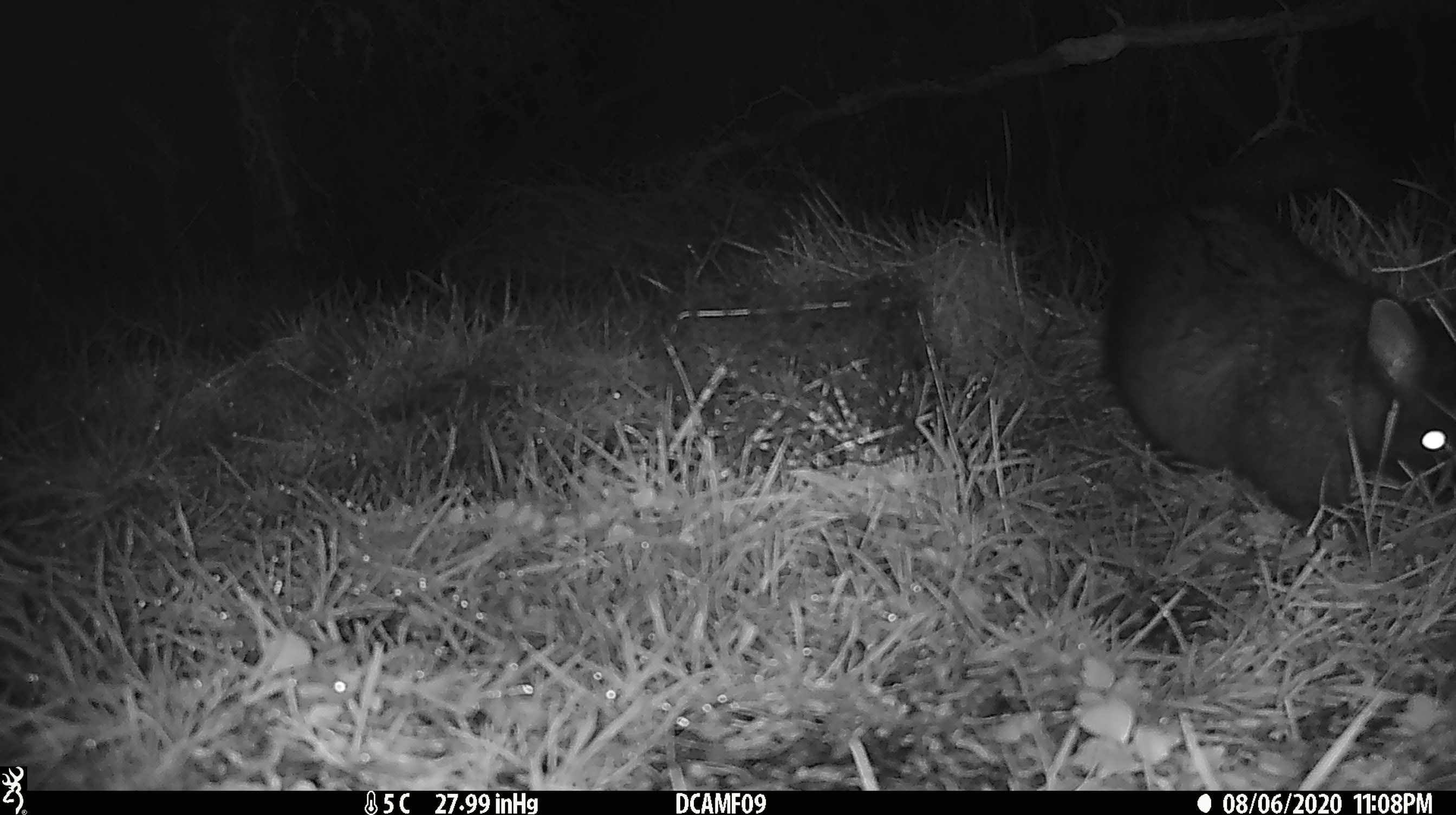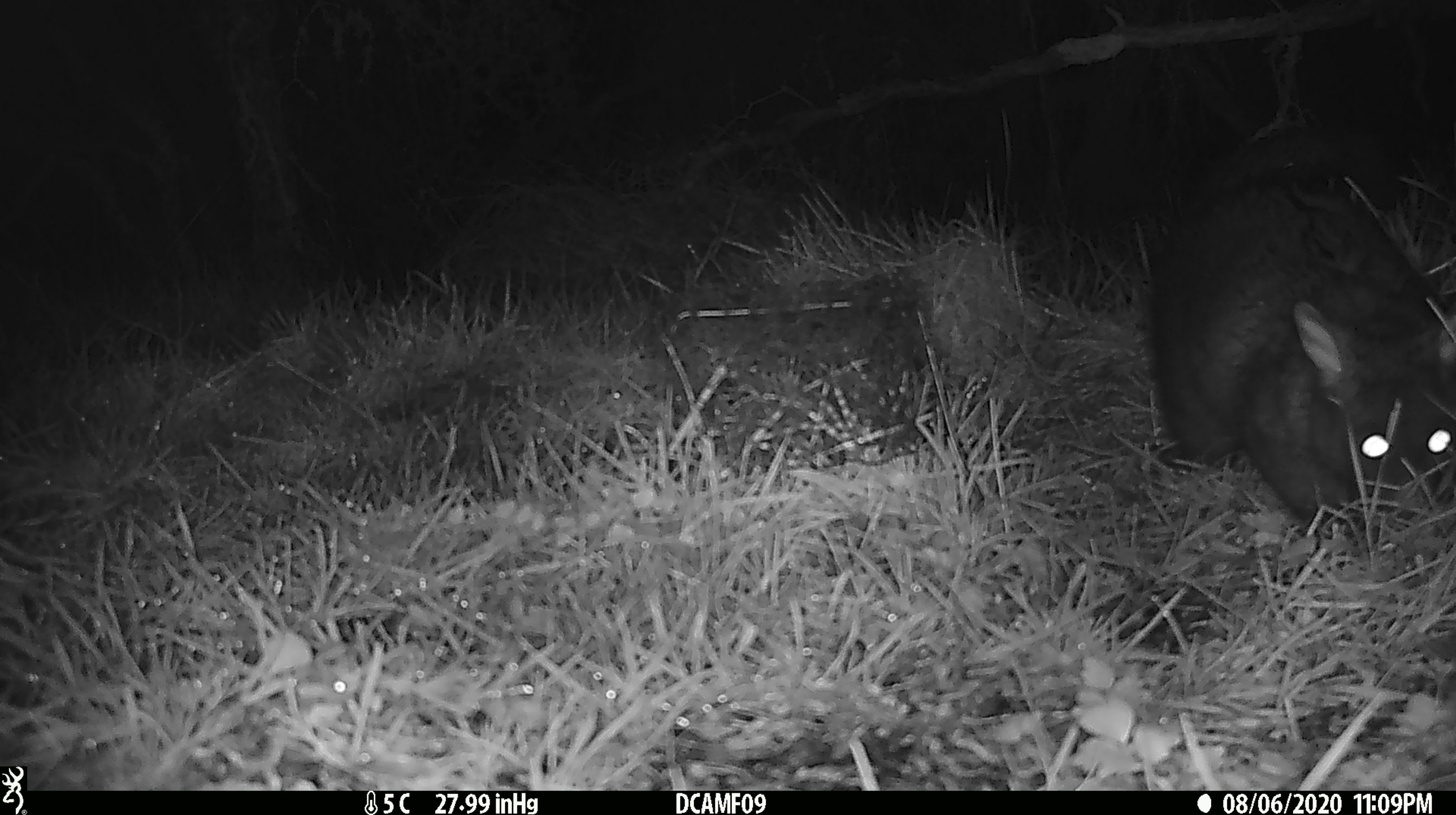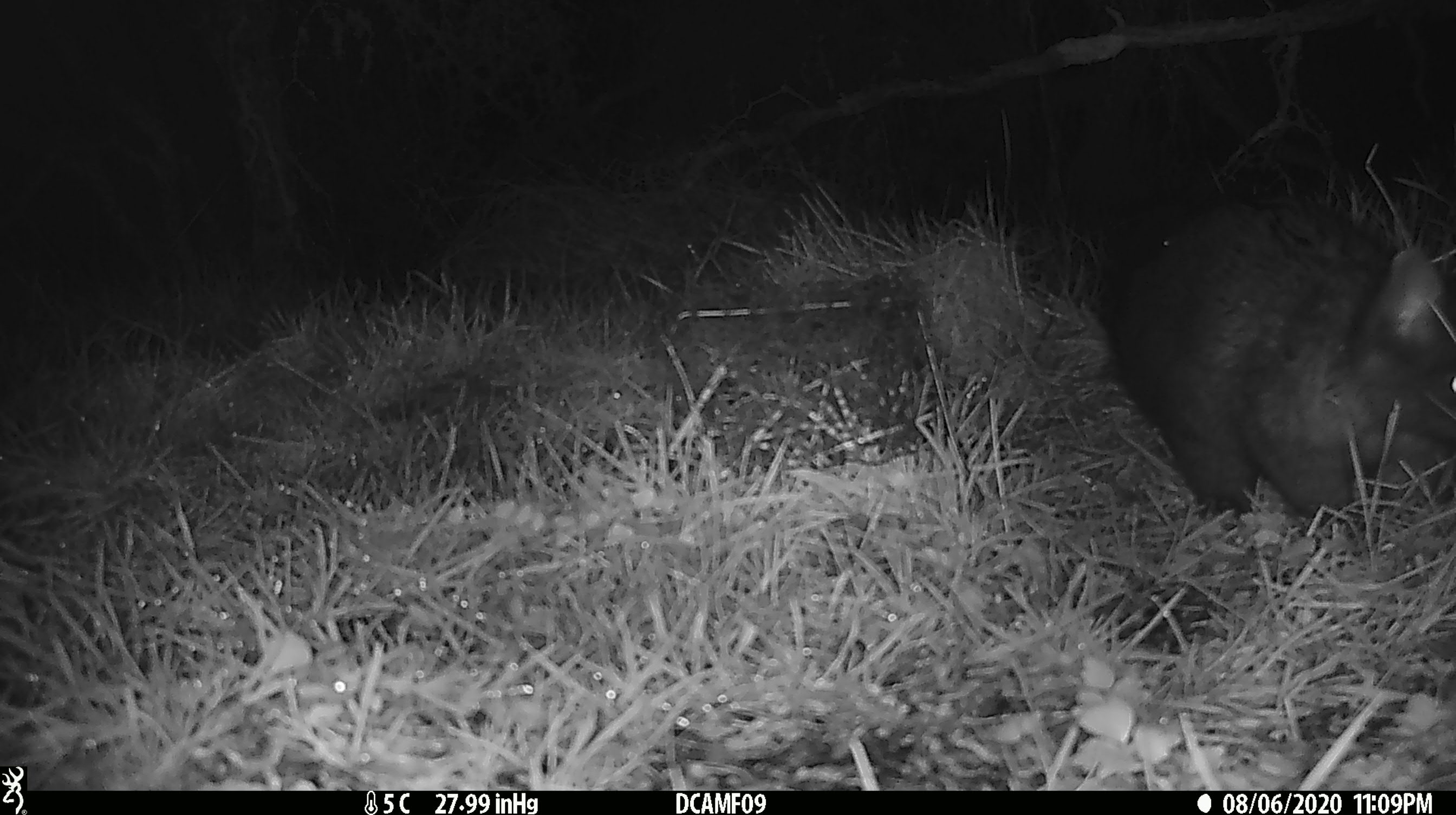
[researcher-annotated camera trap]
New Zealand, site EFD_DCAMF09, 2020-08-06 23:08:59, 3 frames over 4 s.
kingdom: Animalia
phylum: Chordata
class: Mammalia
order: Diprotodontia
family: Phalangeridae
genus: Trichosurus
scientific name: Trichosurus vulpecula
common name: common brushtail possum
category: possum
Possum (common brushtail possum) (Trichosurus vulpecula).